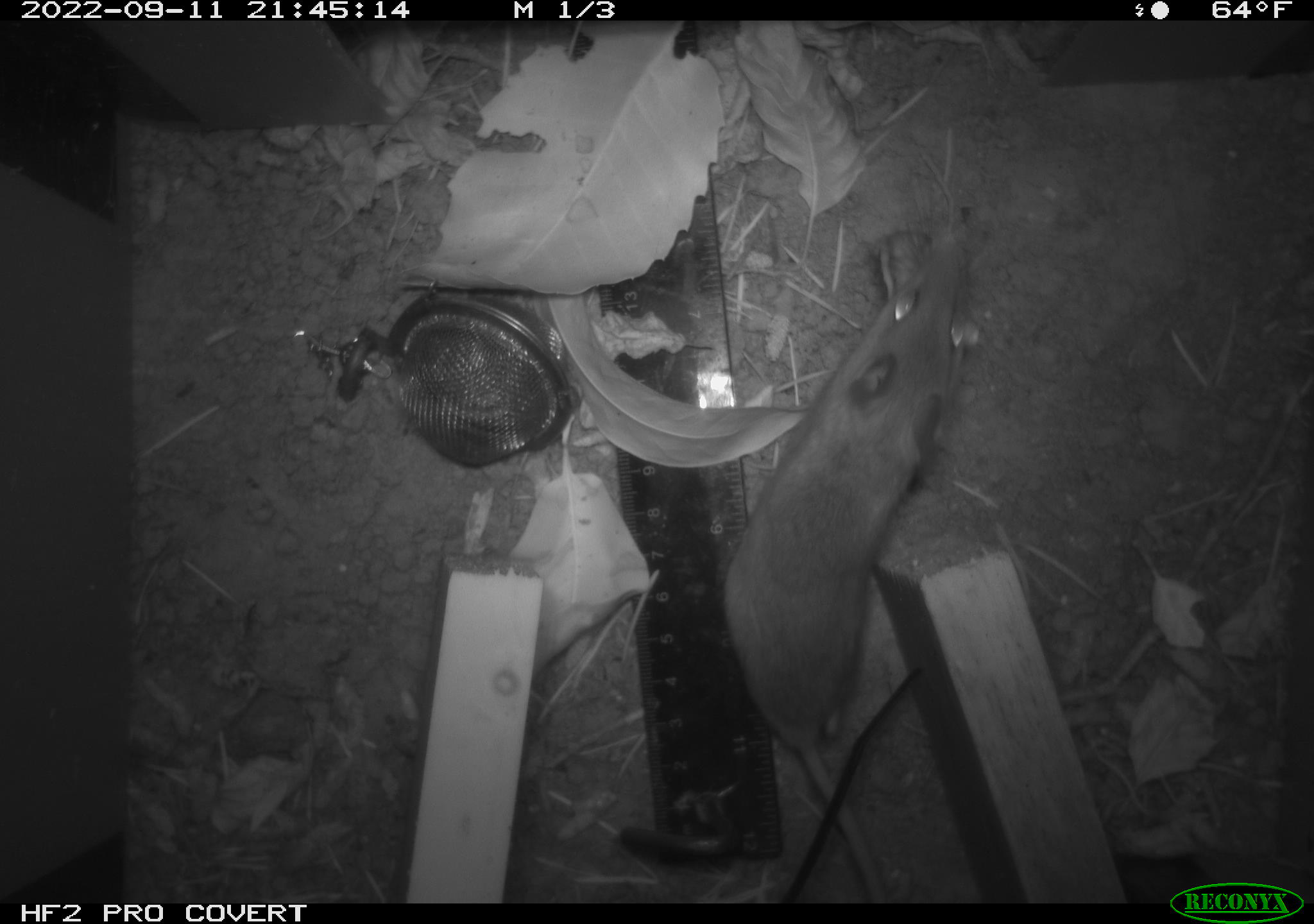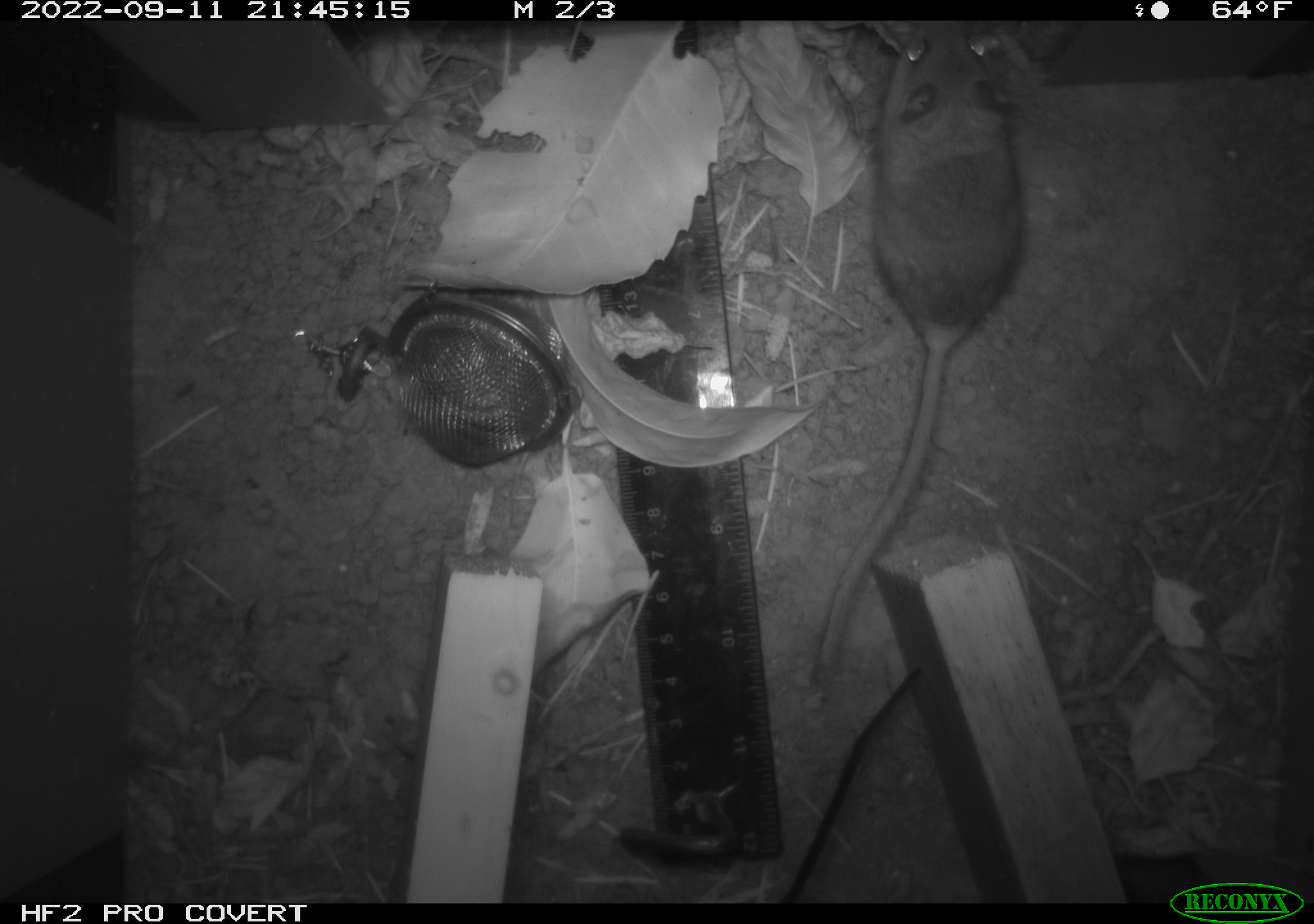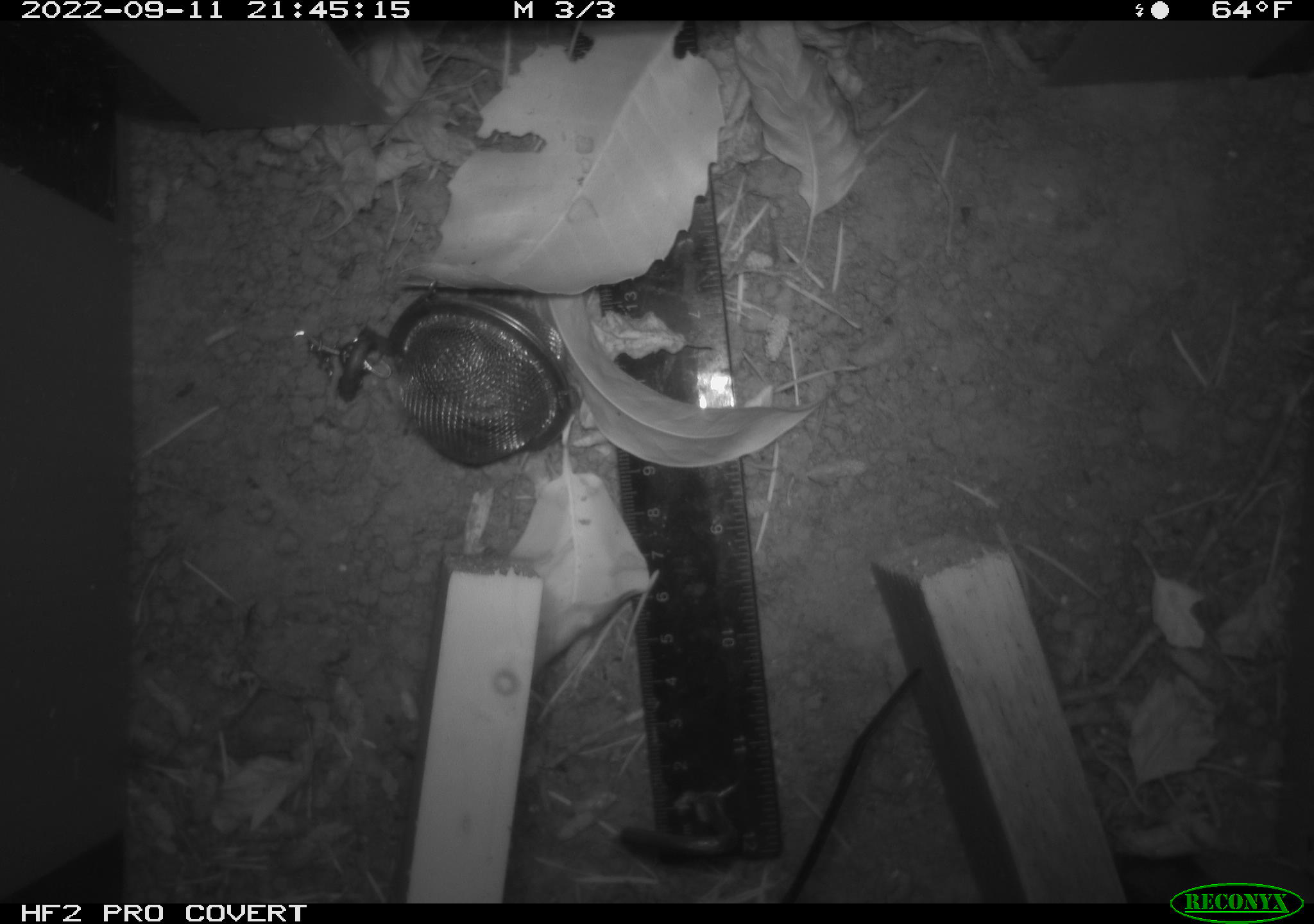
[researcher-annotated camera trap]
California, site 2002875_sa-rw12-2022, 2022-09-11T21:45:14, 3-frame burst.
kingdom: Animalia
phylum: Chordata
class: Mammalia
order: Rodentia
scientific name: Rodentia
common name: rodent